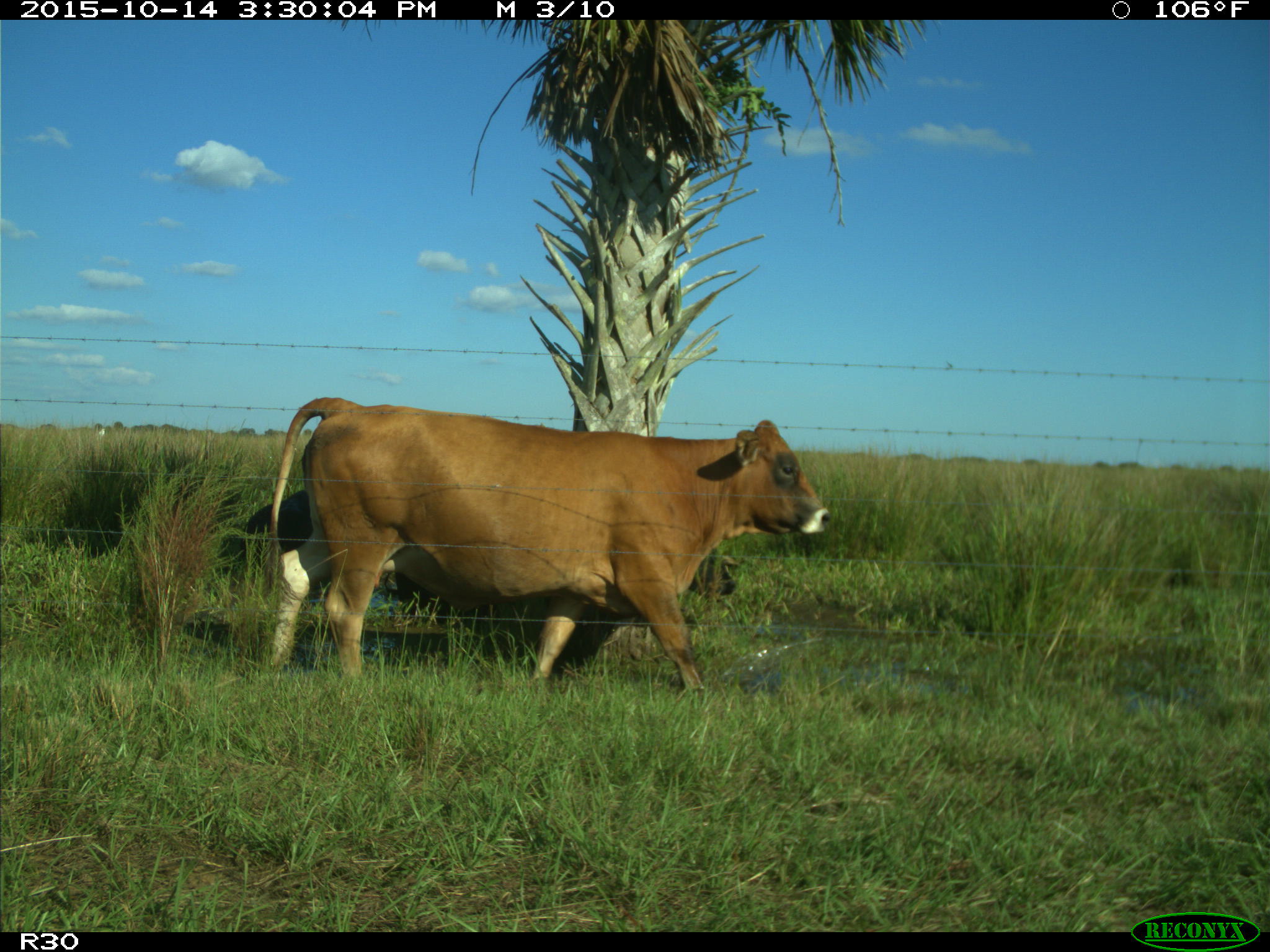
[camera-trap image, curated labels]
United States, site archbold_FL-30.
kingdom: Animalia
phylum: Chordata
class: Mammalia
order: Artiodactyla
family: Bovidae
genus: Bos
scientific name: Bos taurus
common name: domestic cow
Bos taurus (domestic cow).